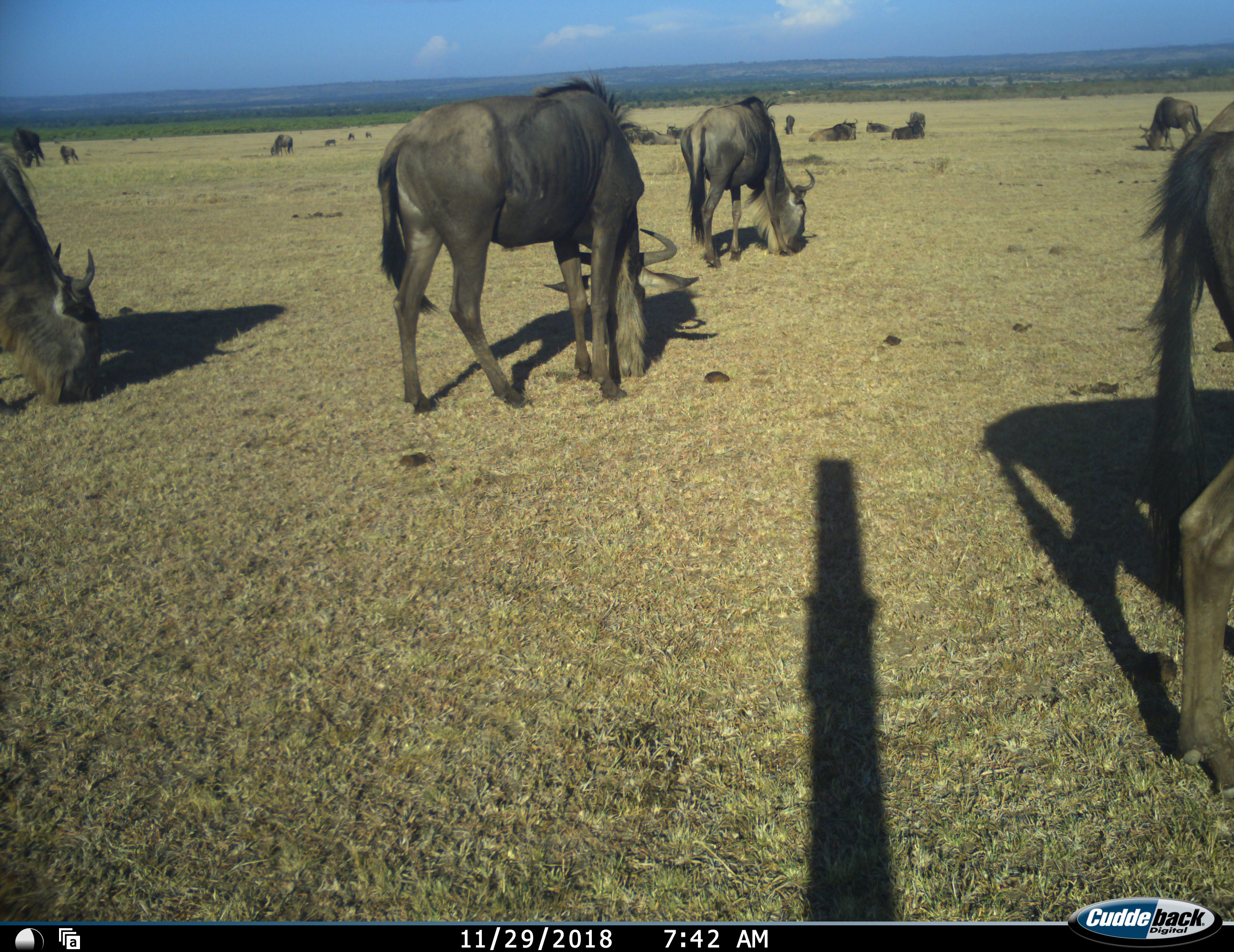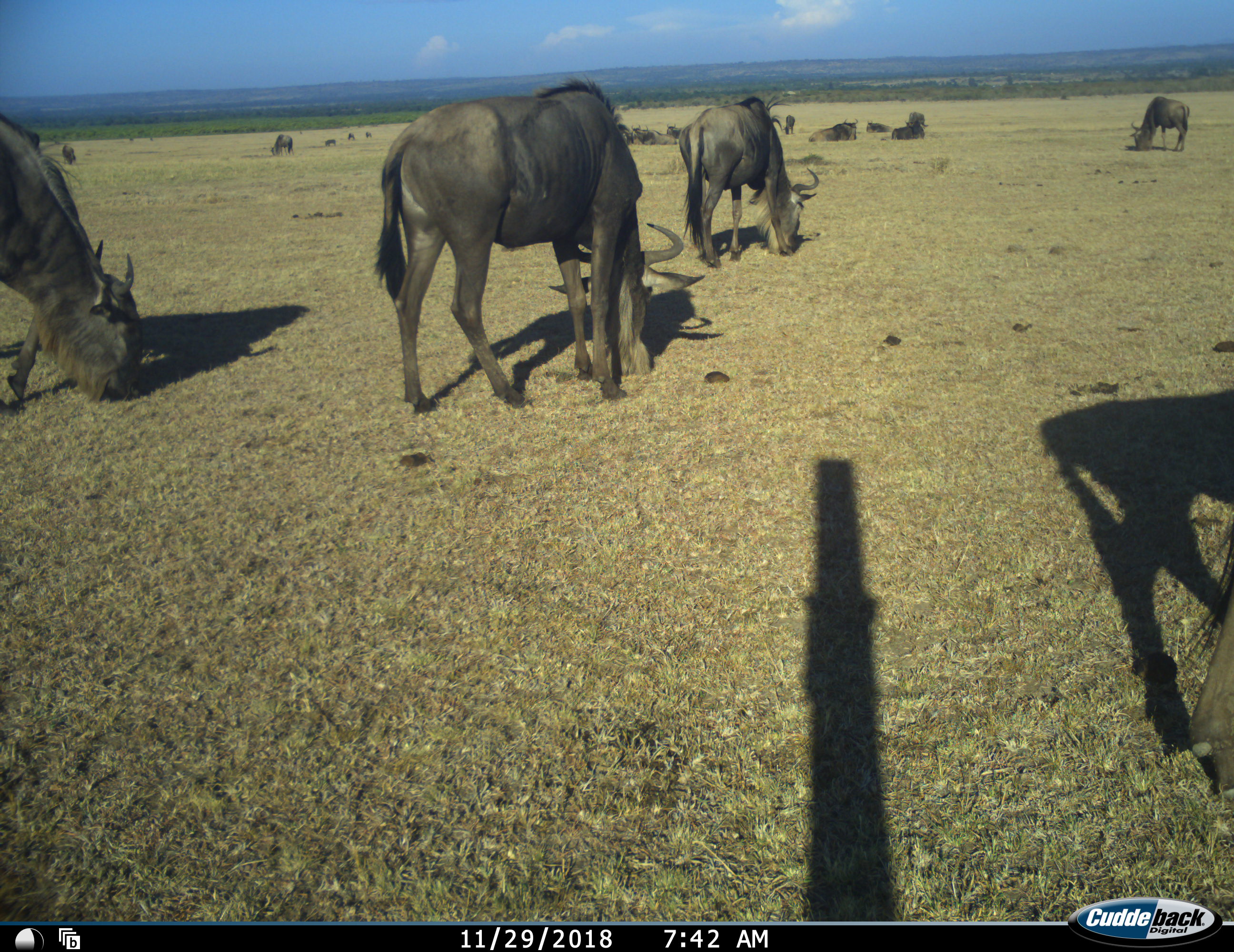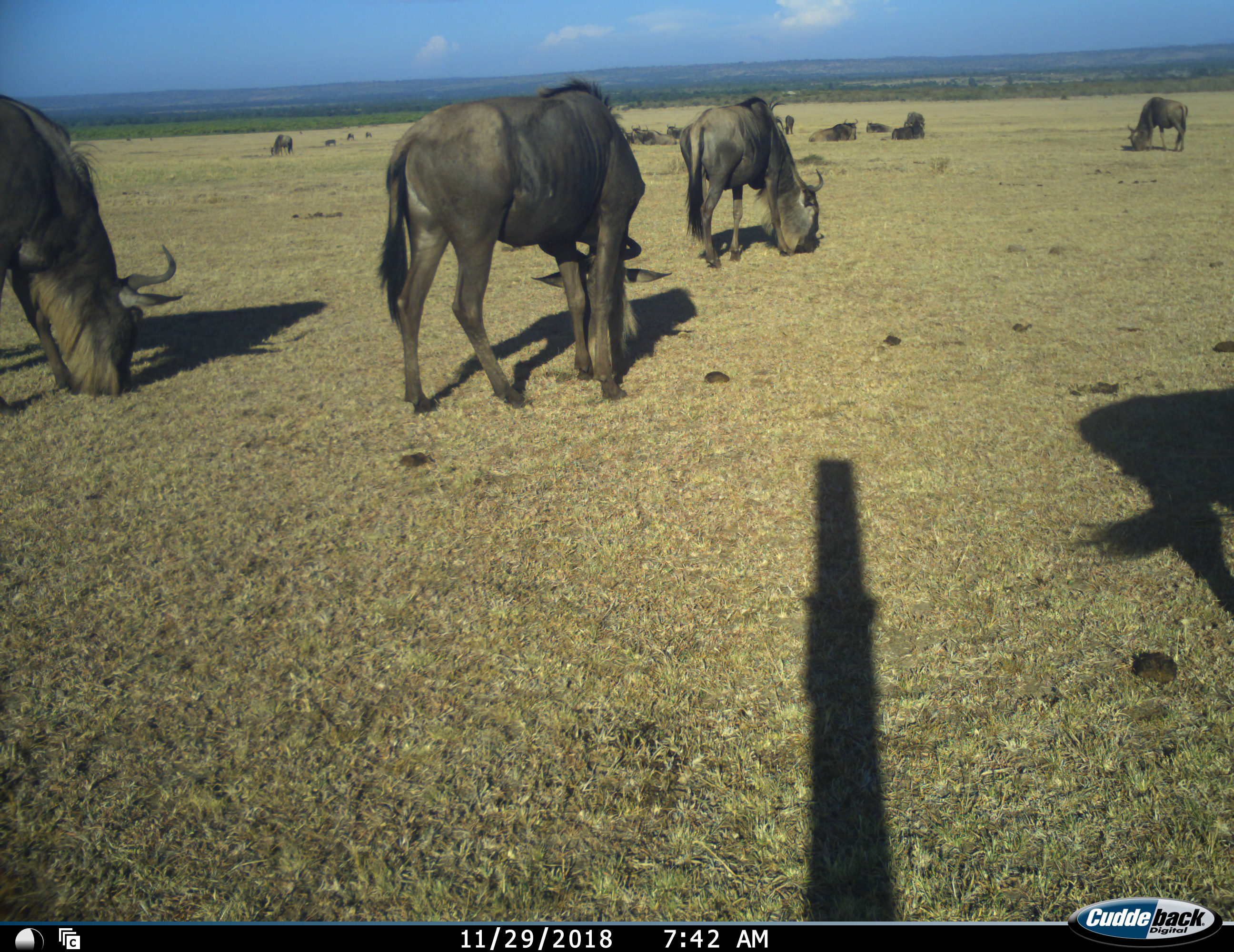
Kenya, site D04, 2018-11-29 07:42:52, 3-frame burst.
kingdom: Animalia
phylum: Chordata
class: Mammalia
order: Artiodactyla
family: Bovidae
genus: Connochaetes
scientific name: Connochaetes taurinus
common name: common wildebeest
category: wildebeest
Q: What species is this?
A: Wildebeest (common wildebeest) (Connochaetes taurinus).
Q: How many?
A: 11-50.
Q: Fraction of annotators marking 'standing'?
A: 90%.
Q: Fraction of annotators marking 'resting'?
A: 80%.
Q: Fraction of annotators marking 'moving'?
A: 70%.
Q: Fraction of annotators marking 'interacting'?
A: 20%.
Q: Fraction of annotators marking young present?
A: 20%.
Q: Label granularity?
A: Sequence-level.